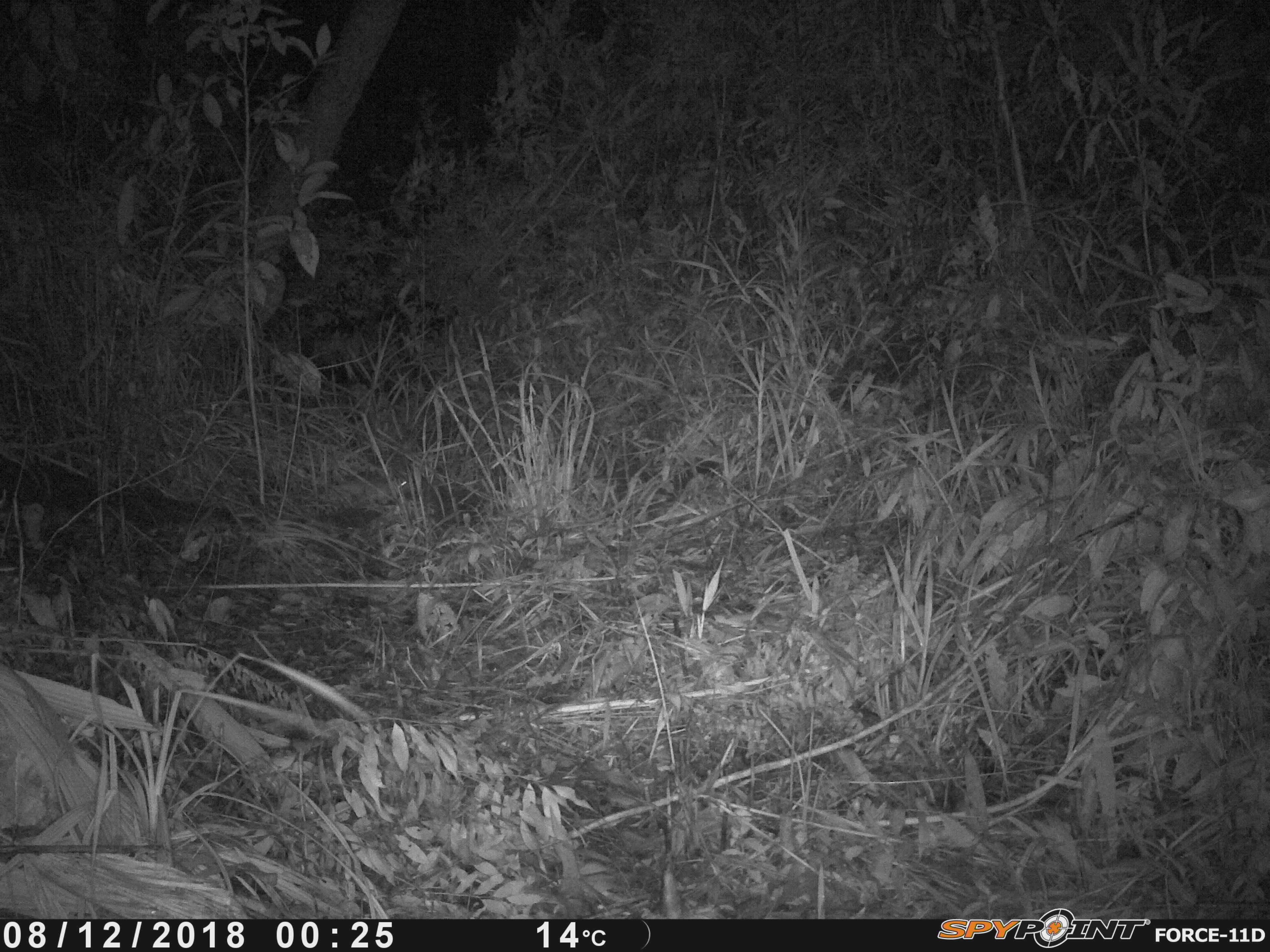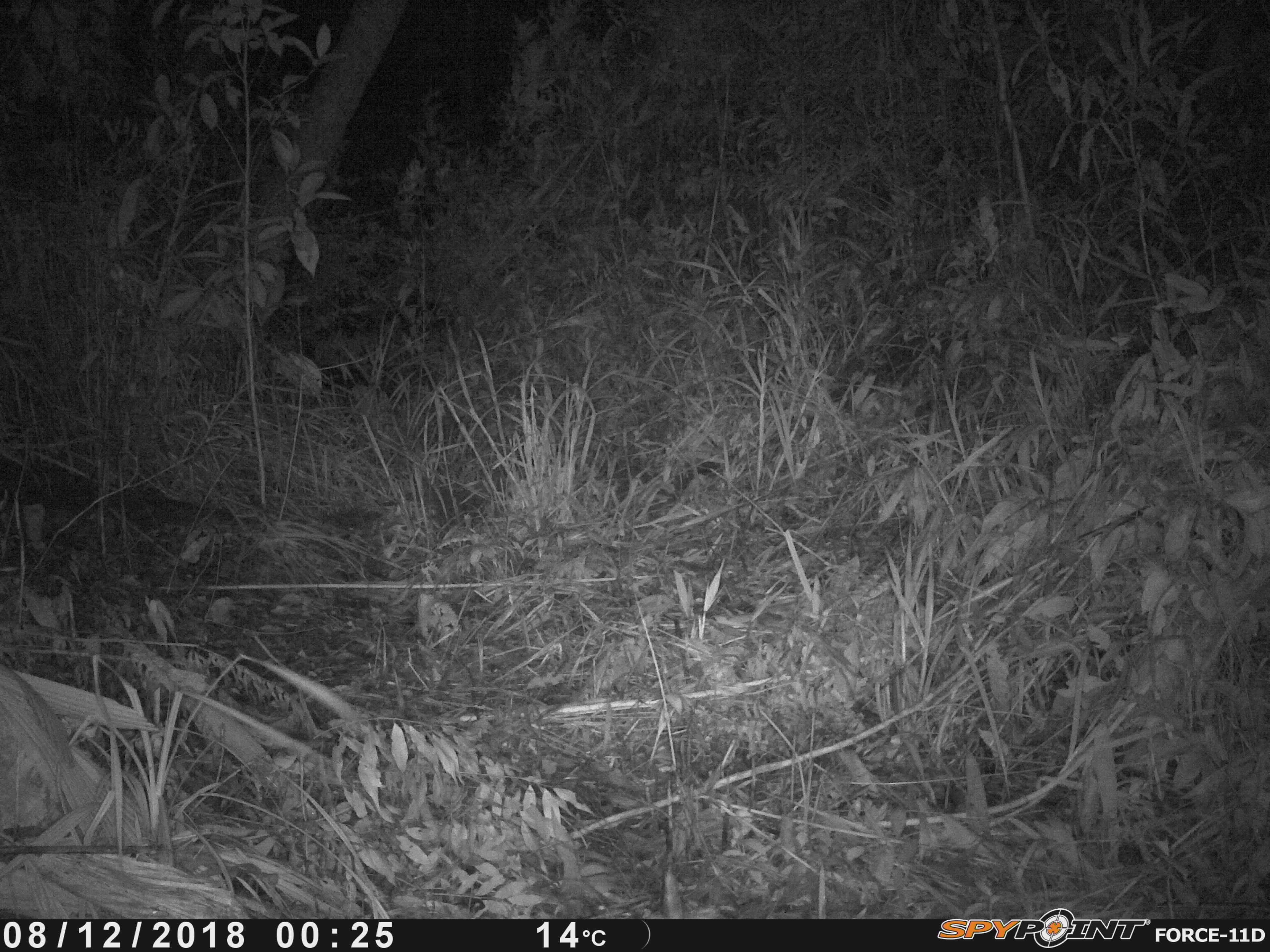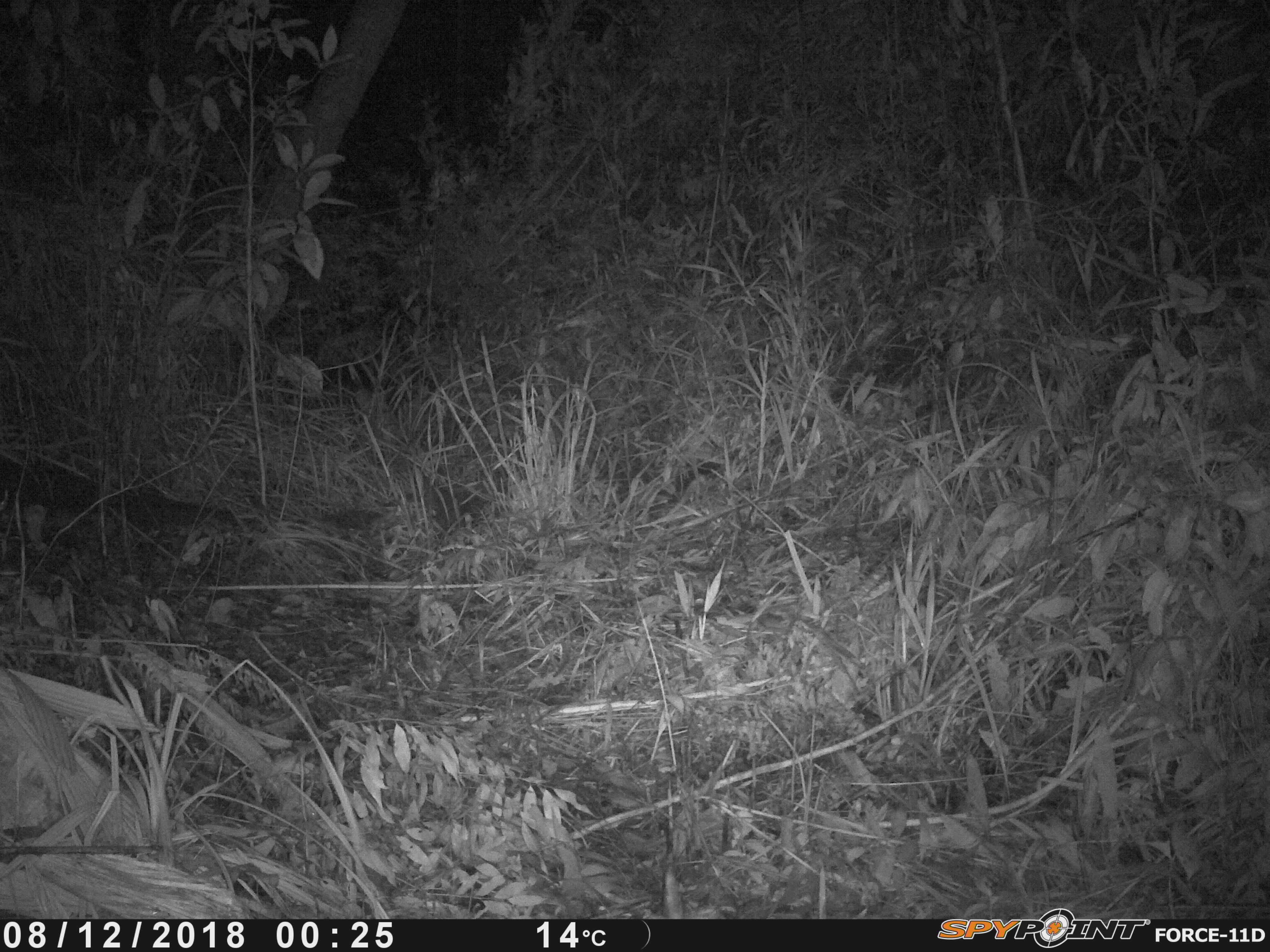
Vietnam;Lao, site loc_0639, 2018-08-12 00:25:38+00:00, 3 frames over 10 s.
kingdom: Animalia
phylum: Chordata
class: Mammalia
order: Rodentia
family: Muridae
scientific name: Muridae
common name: old-world mice and rats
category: unidentified murid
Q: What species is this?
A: Unidentified murid (old-world mice and rats) (Muridae).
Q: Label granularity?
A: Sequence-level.